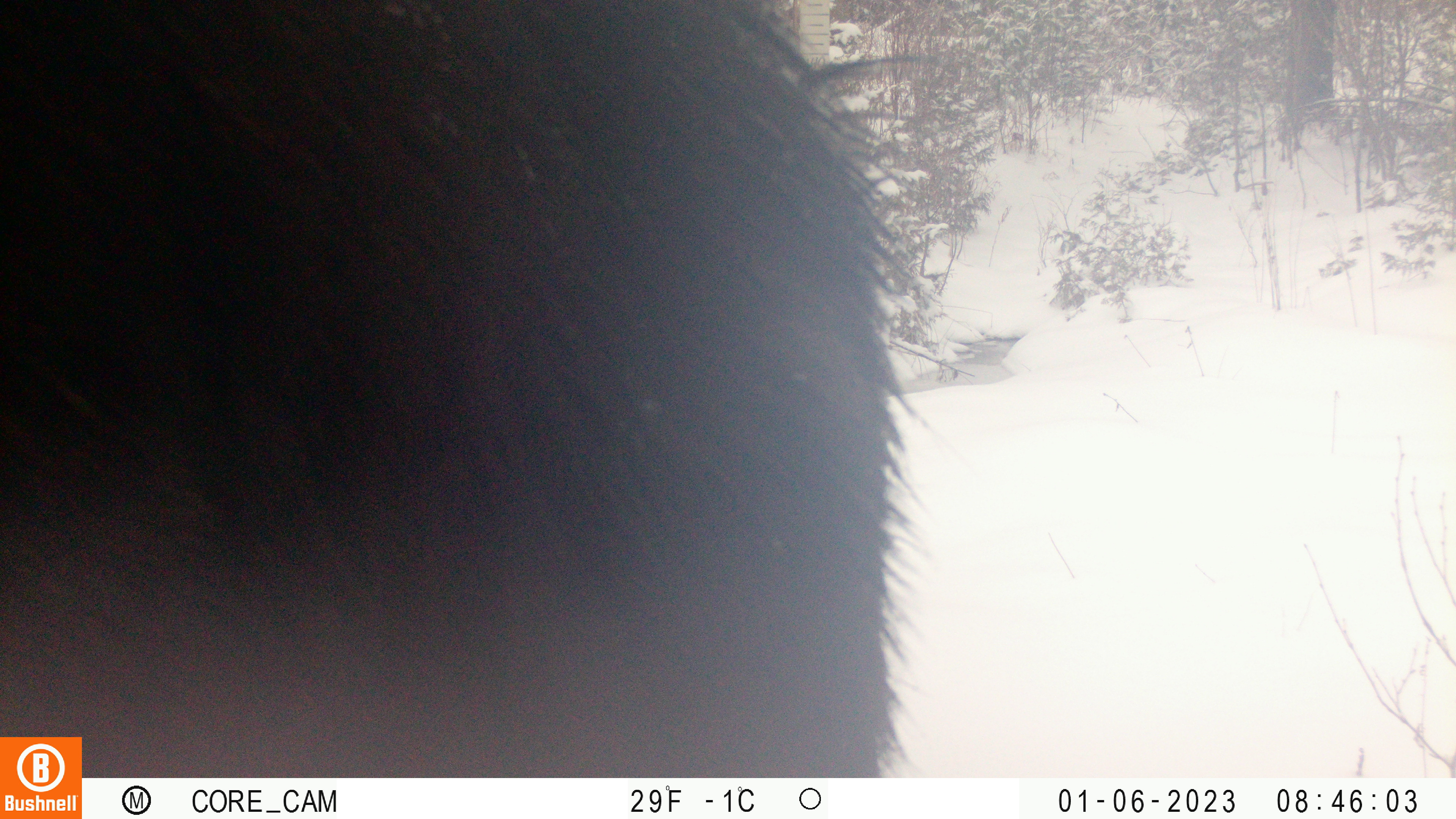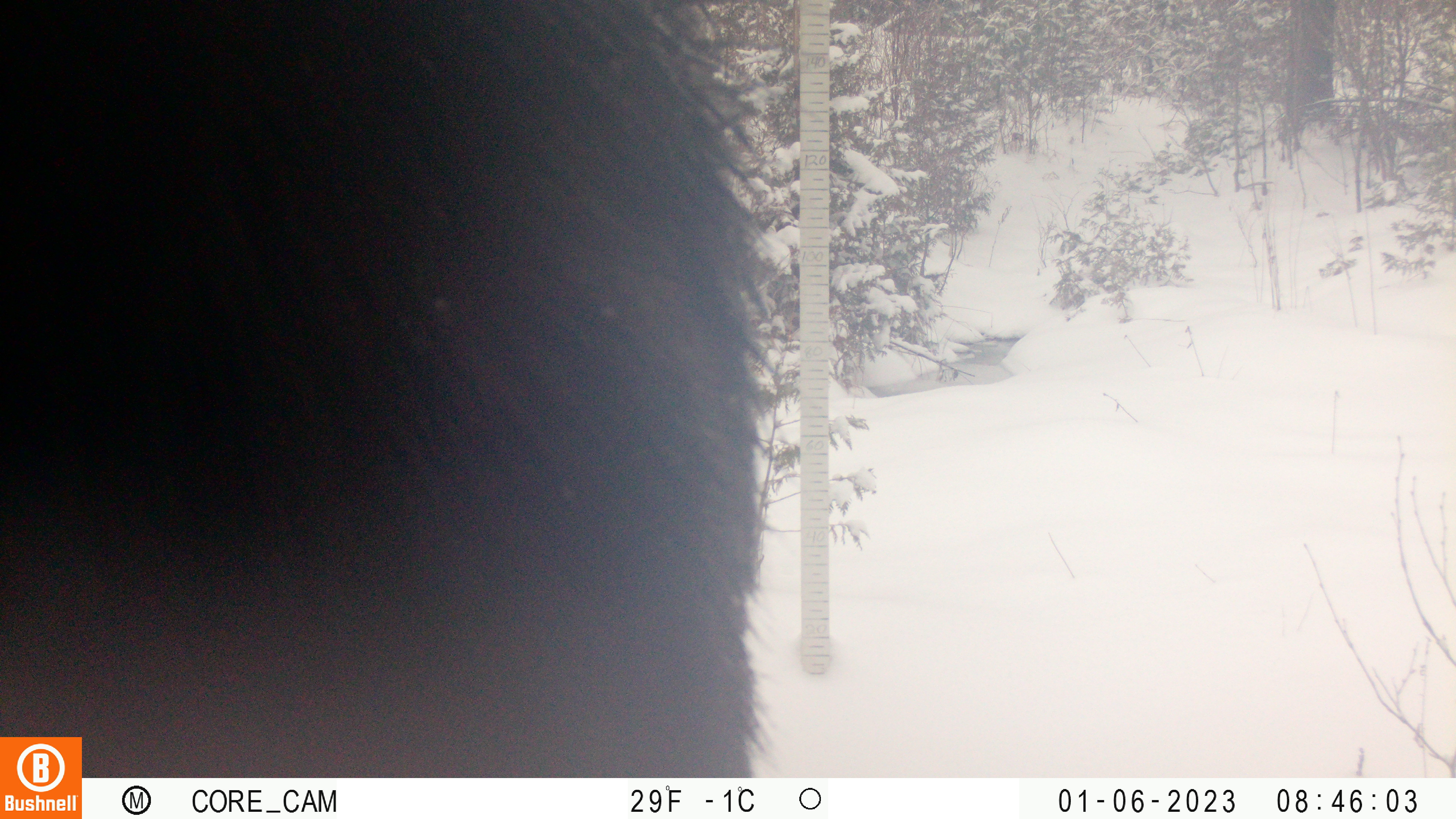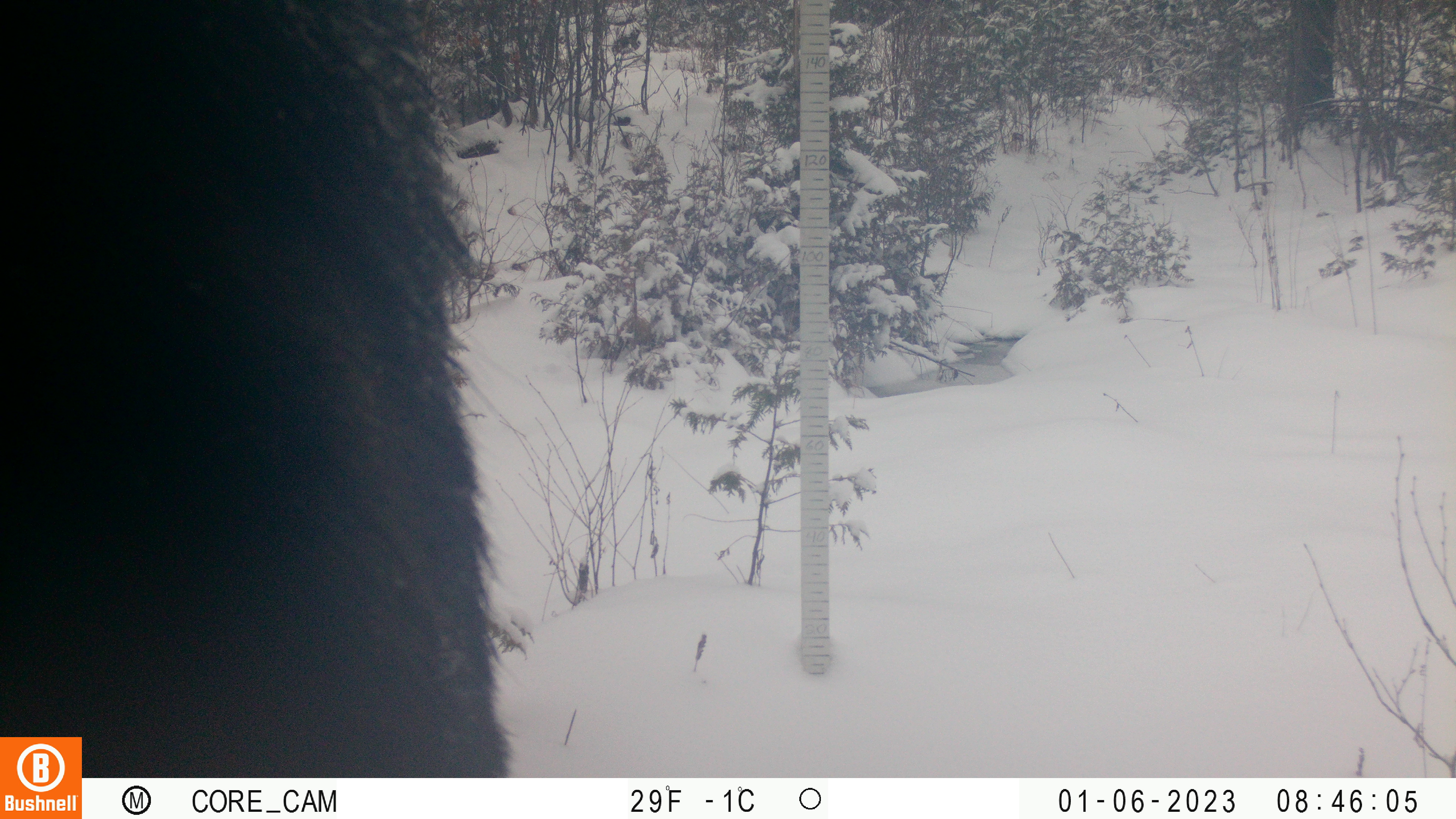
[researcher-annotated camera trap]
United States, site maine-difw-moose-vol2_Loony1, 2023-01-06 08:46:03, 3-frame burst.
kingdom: Animalia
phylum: Chordata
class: Mammalia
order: Artiodactyla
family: Cervidae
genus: Alces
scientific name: Alces alces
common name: moose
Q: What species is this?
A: Moose (Alces alces).